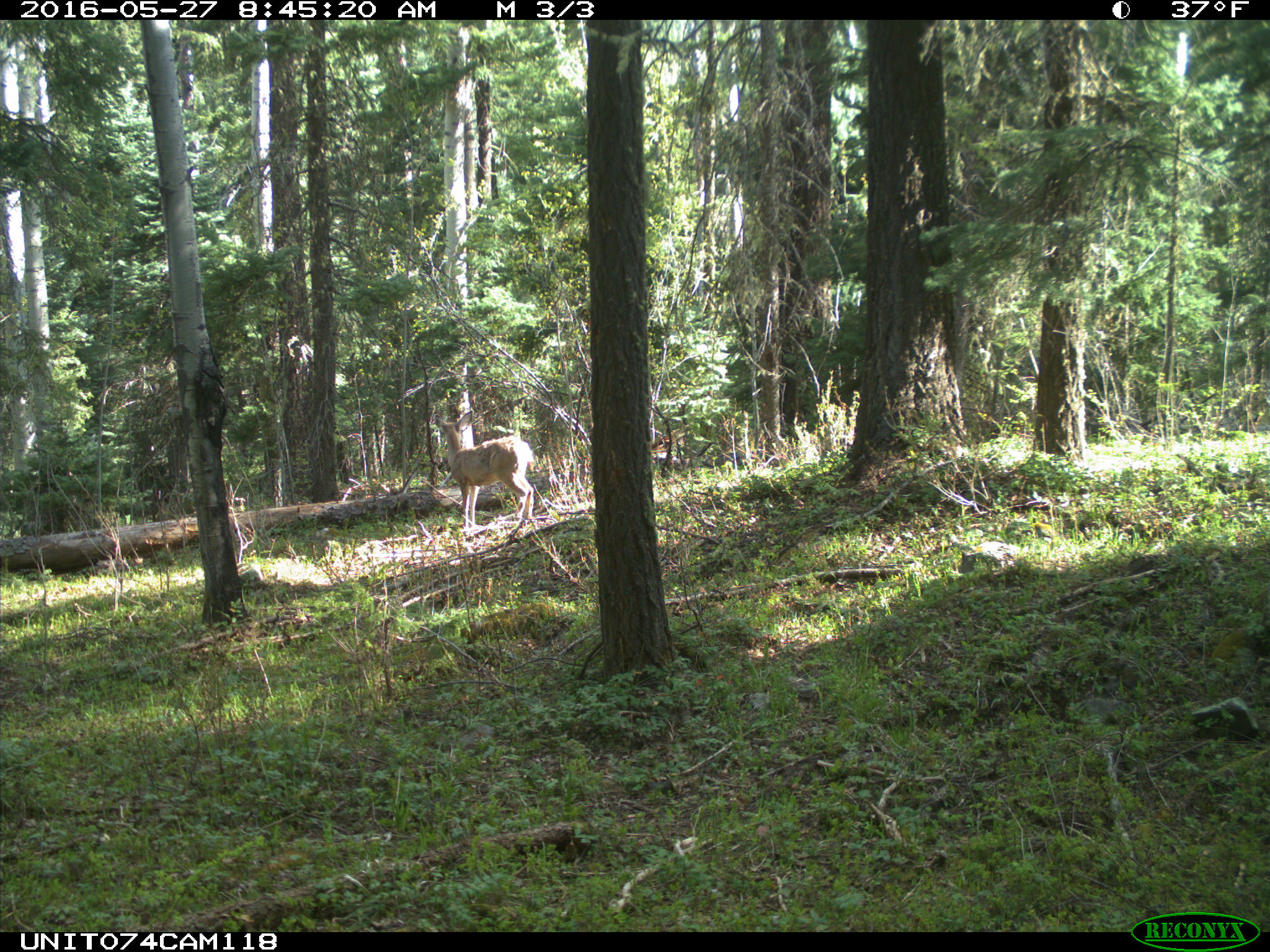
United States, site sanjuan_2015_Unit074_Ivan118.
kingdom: Animalia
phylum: Chordata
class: Mammalia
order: Artiodactyla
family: Cervidae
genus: Odocoileus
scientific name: Odocoileus hemionus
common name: mule deer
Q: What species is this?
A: Odocoileus hemionus (mule deer).